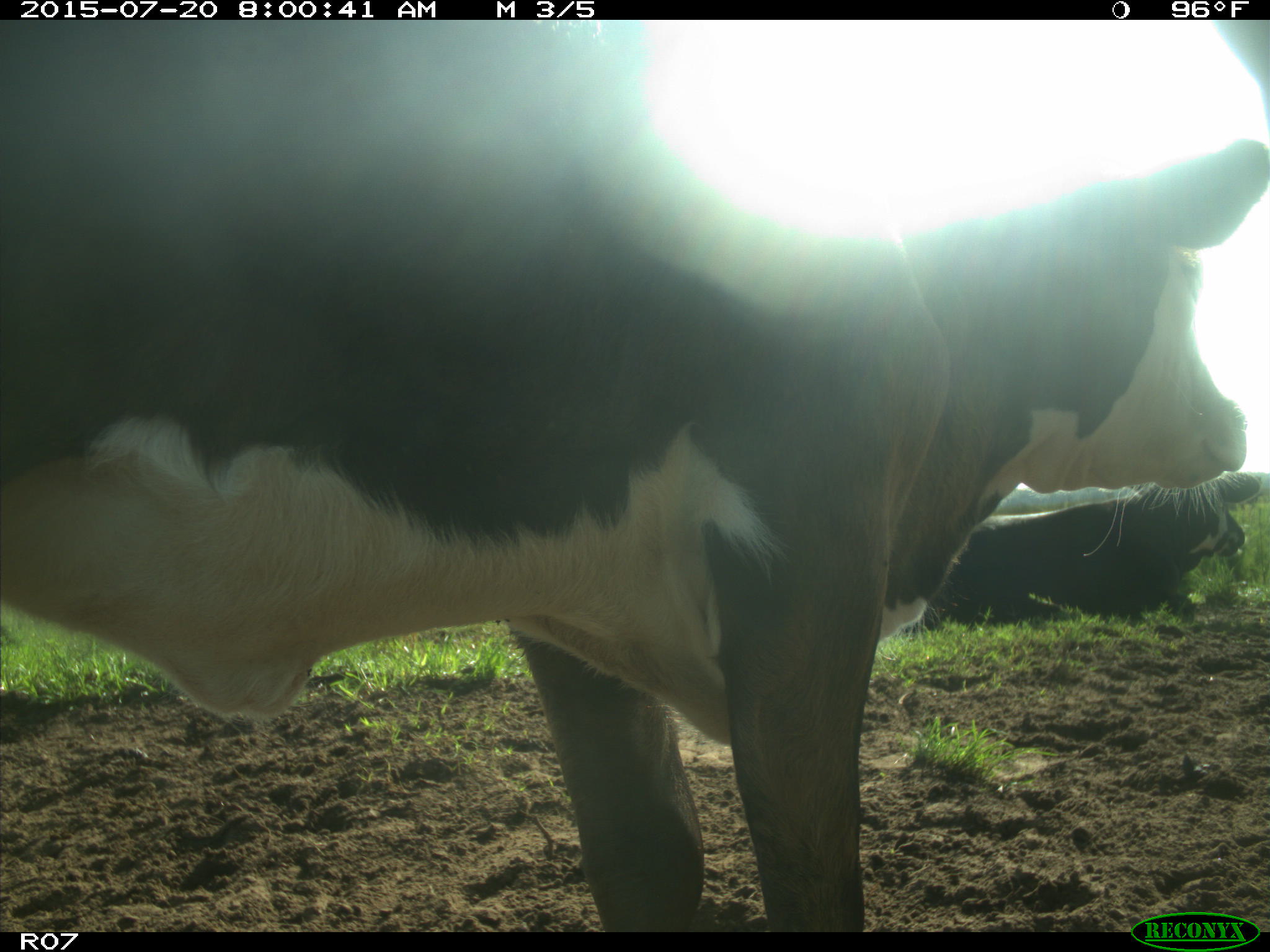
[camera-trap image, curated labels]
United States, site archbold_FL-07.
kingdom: Animalia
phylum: Chordata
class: Mammalia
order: Artiodactyla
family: Bovidae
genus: Bos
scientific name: Bos taurus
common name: domestic cow